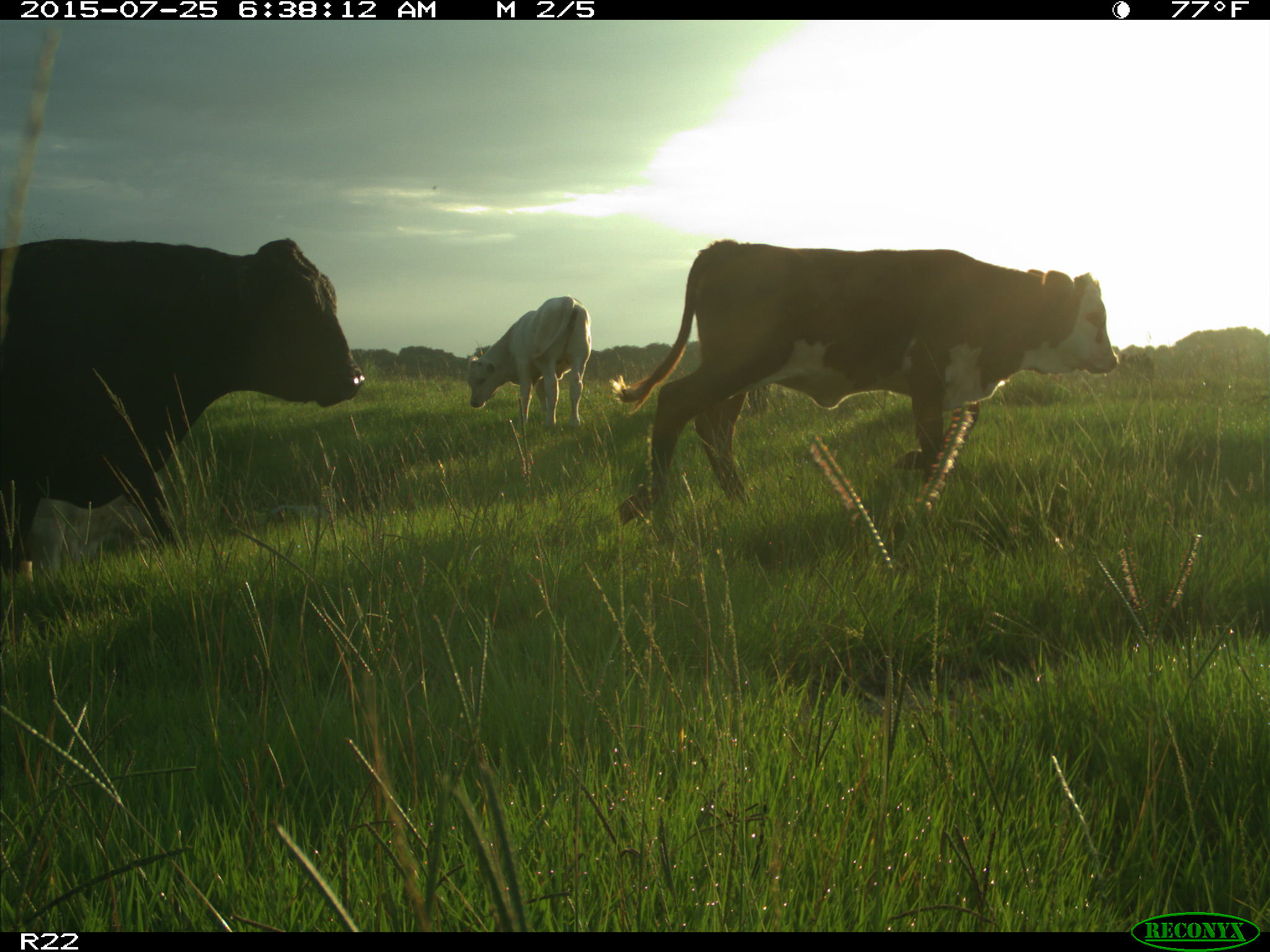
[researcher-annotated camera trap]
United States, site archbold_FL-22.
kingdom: Animalia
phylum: Chordata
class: Mammalia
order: Artiodactyla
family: Bovidae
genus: Bos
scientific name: Bos taurus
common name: domestic cow